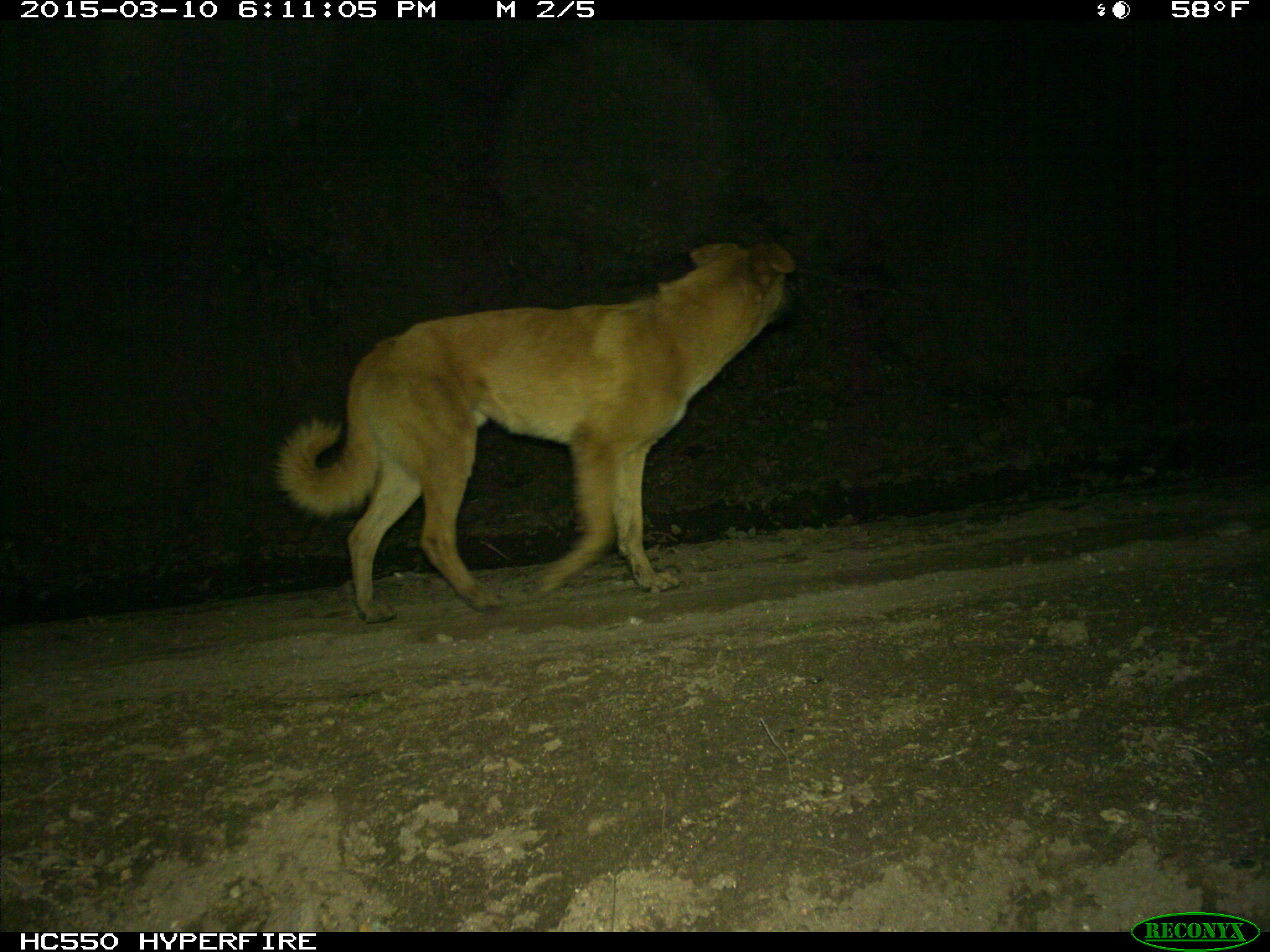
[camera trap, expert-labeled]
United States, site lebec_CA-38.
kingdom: Animalia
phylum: Chordata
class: Mammalia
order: Carnivora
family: Canidae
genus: Canis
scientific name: Canis familiaris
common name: domestic dog